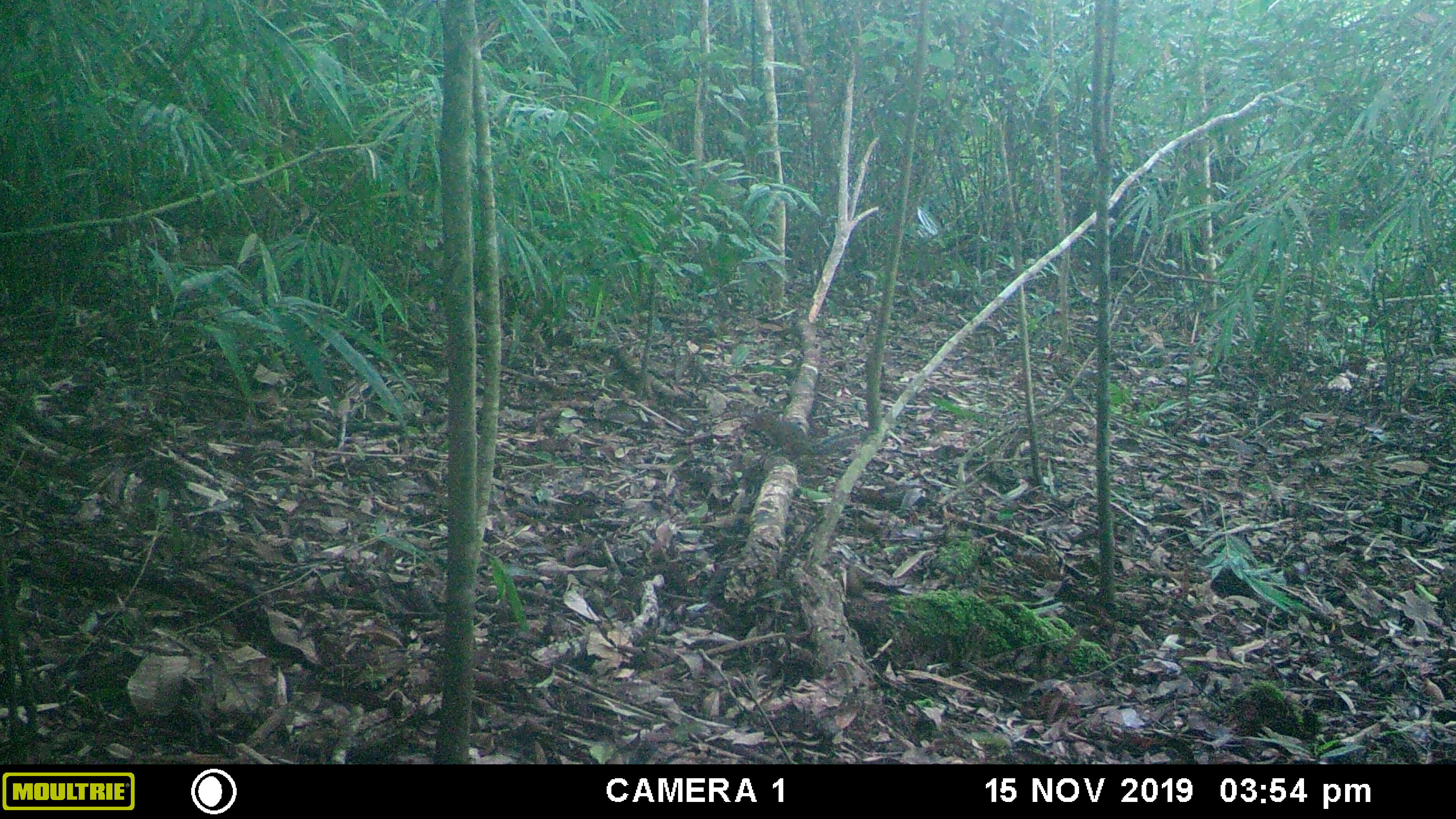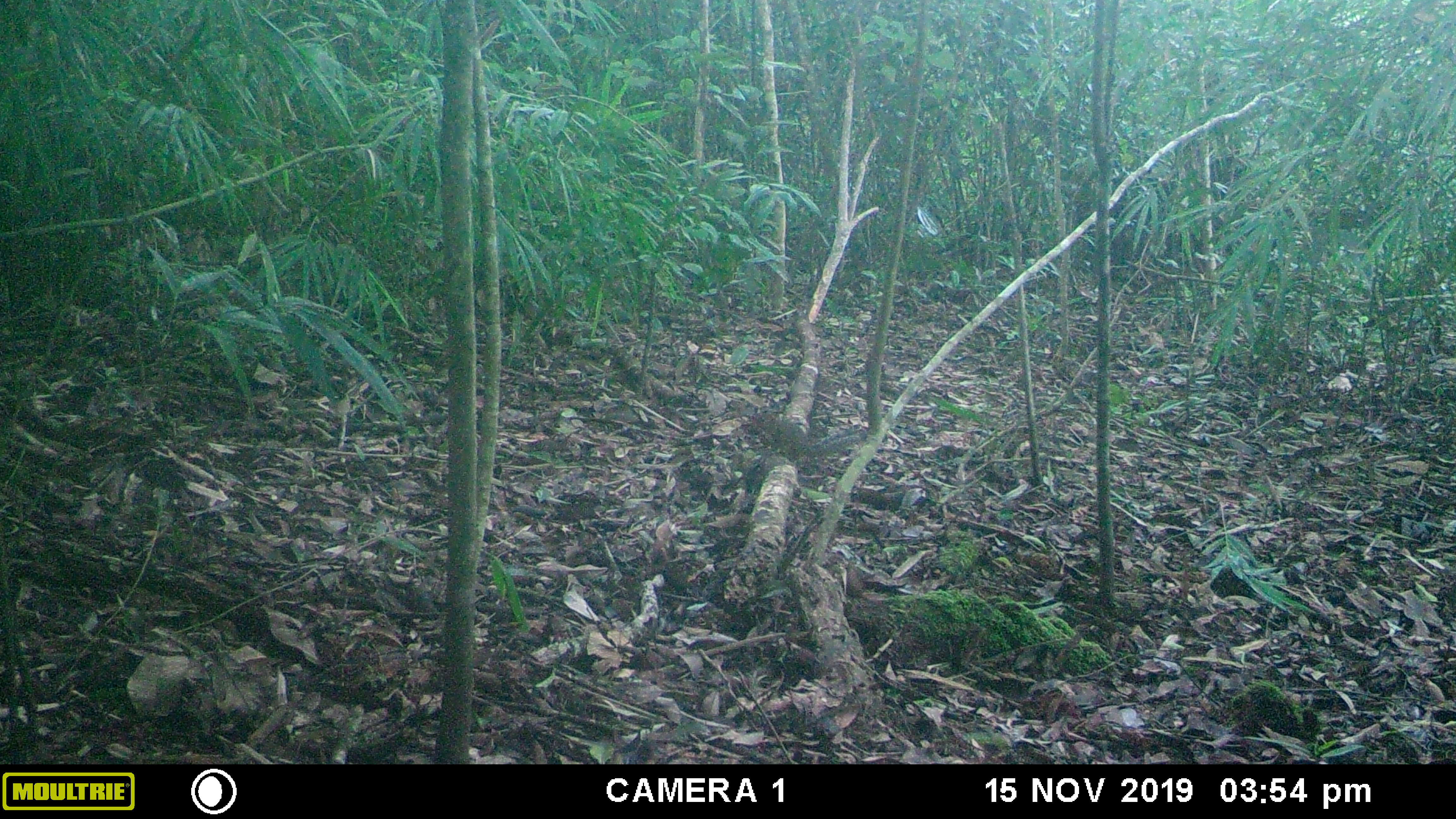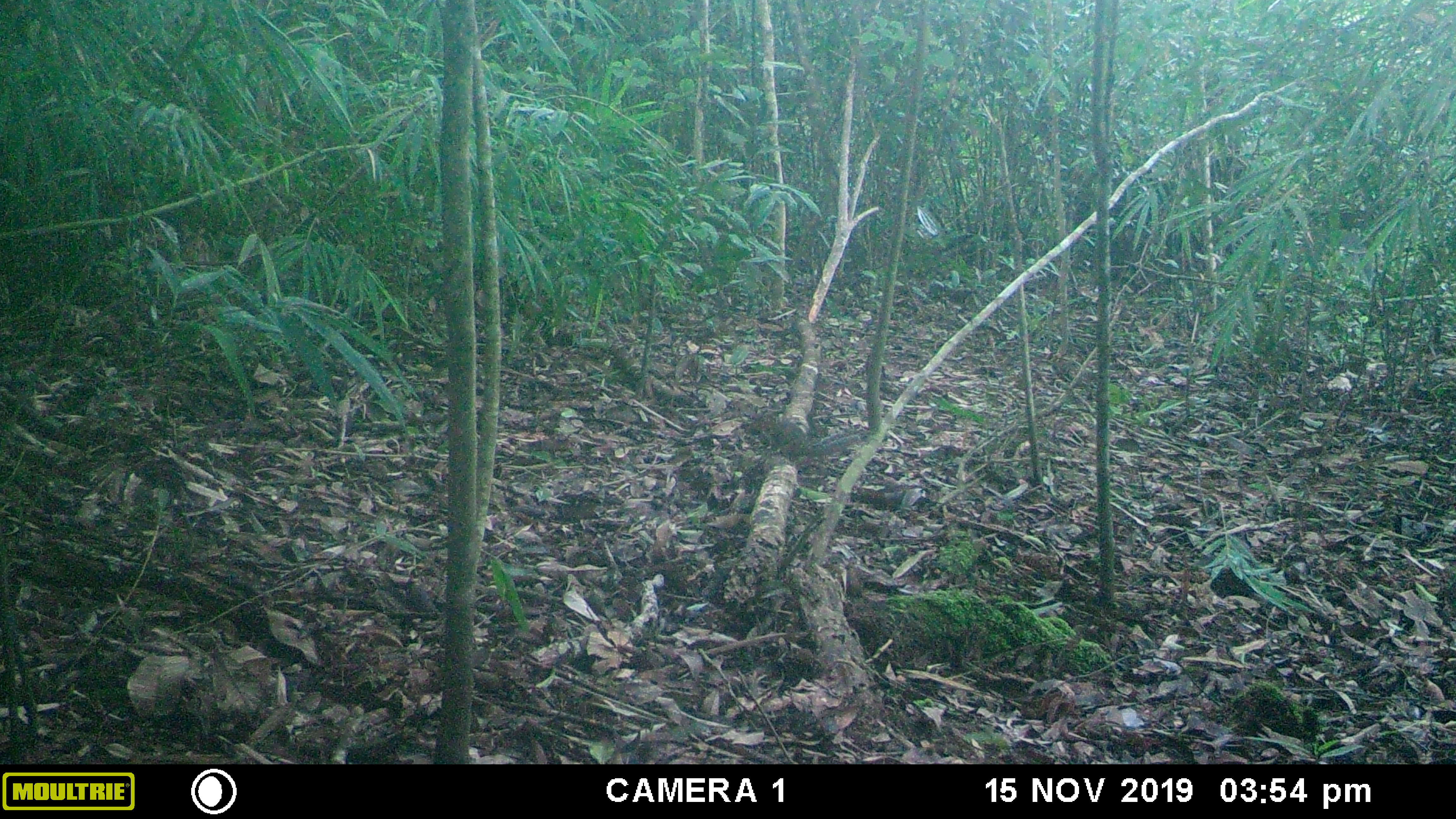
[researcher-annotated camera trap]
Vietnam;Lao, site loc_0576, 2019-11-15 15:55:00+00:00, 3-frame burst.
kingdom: Animalia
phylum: Chordata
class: Mammalia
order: Rodentia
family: Sciuridae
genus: Dremomys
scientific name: Dremomys rufigenis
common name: red-cheeked squirrel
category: red cheeked squirrel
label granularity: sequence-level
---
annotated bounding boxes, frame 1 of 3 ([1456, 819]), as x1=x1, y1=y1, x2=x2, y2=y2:
red cheeked squirrel: x1=751, y1=413, x2=860, y2=460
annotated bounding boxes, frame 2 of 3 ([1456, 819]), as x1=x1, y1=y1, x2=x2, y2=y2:
red cheeked squirrel: x1=751, y1=413, x2=868, y2=462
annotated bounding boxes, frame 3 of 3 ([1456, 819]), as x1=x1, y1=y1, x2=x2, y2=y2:
red cheeked squirrel: x1=744, y1=414, x2=858, y2=461